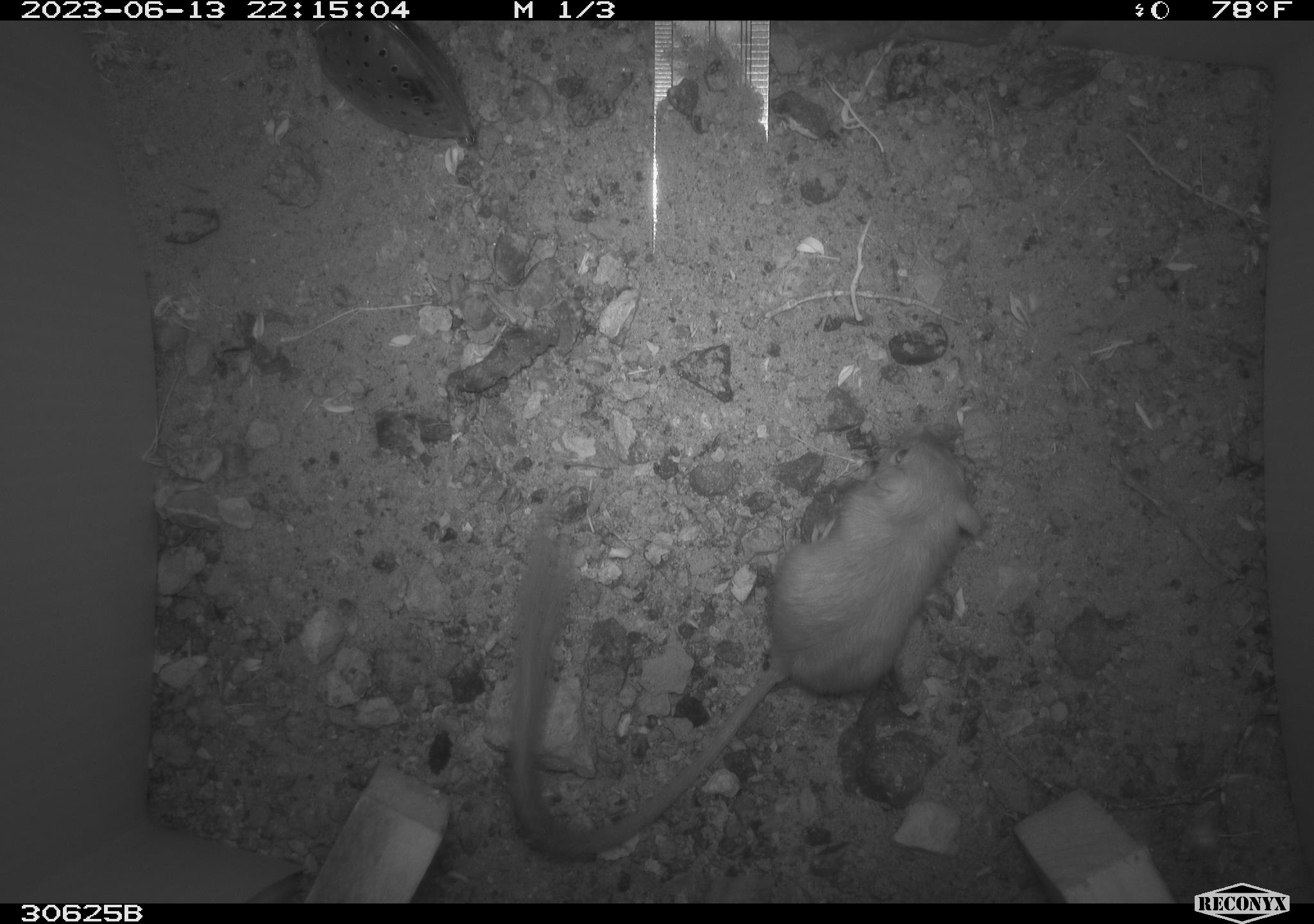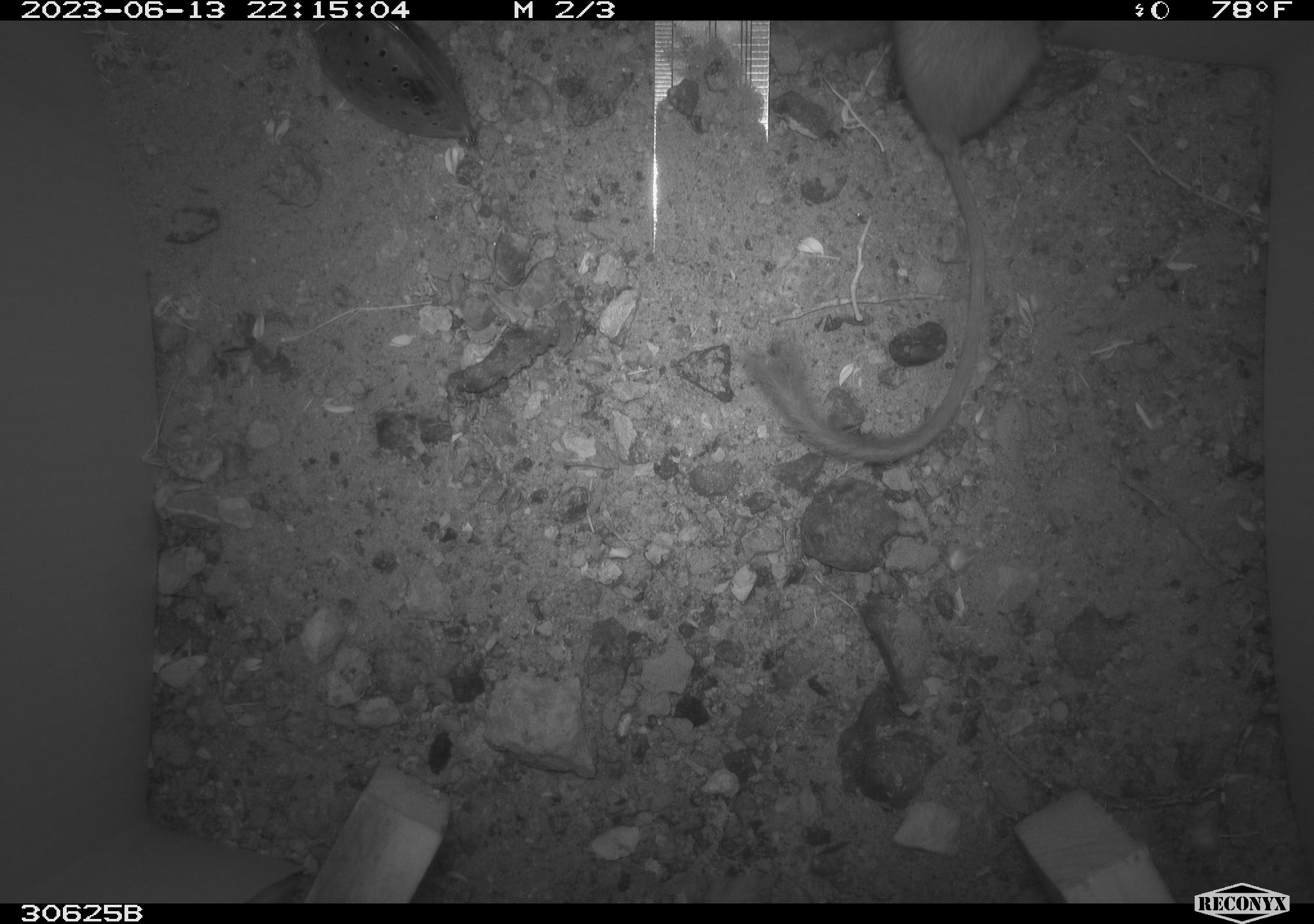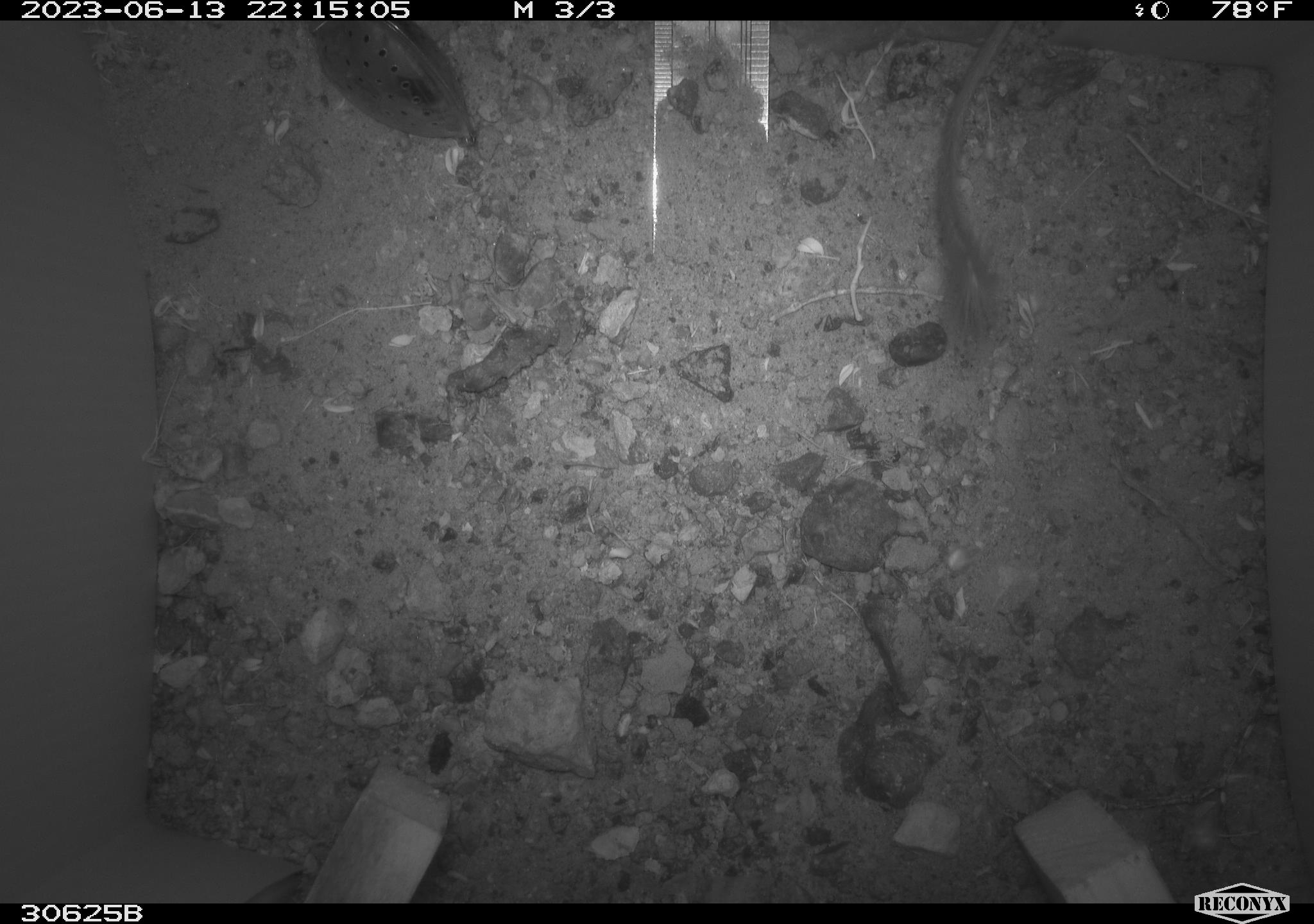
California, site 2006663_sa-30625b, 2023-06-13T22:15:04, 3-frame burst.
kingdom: Animalia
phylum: Chordata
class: Mammalia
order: Rodentia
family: Heteromyidae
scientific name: Heteromyidae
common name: kangaroo rats and pocket mice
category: heteromyidae family